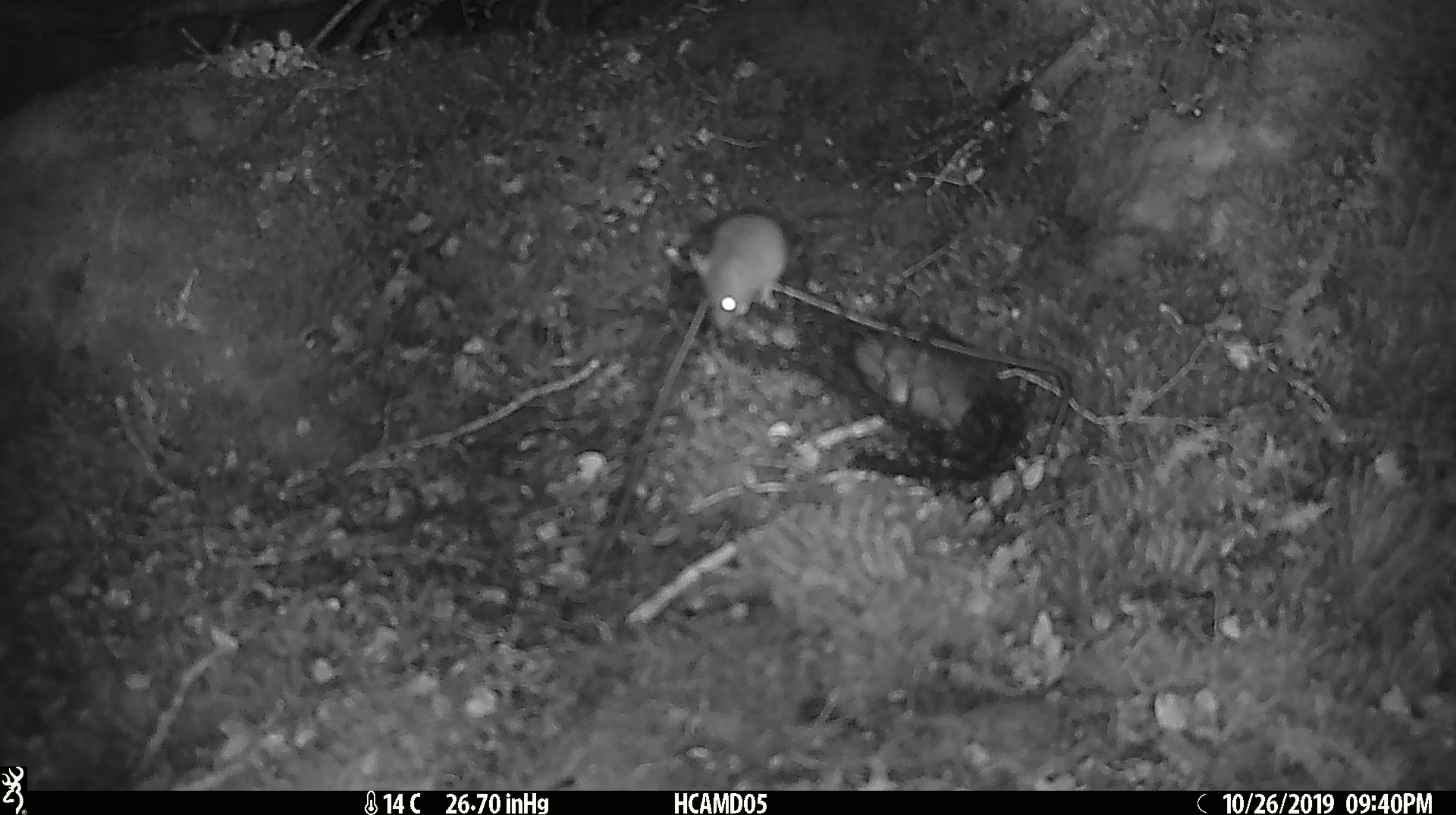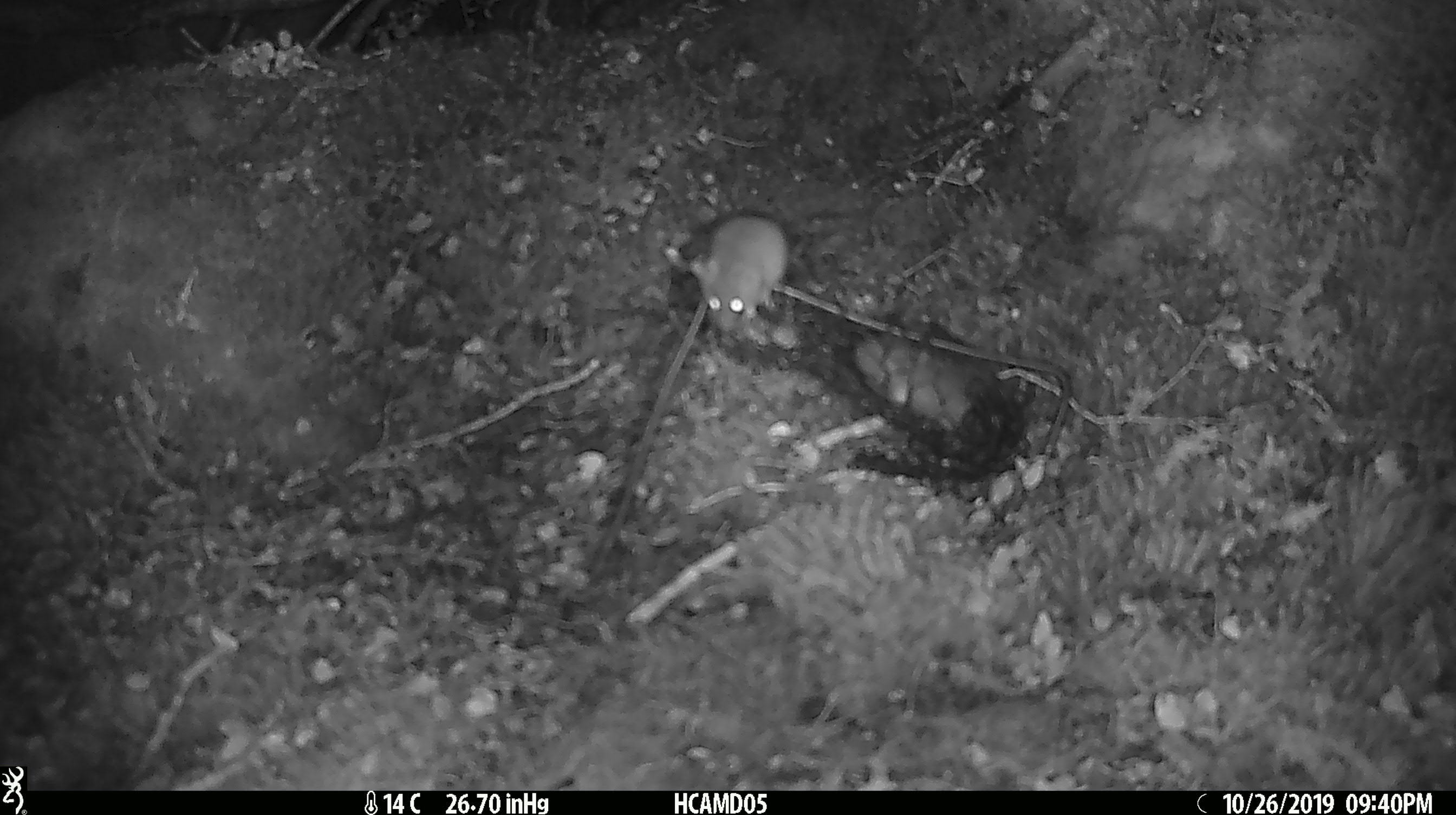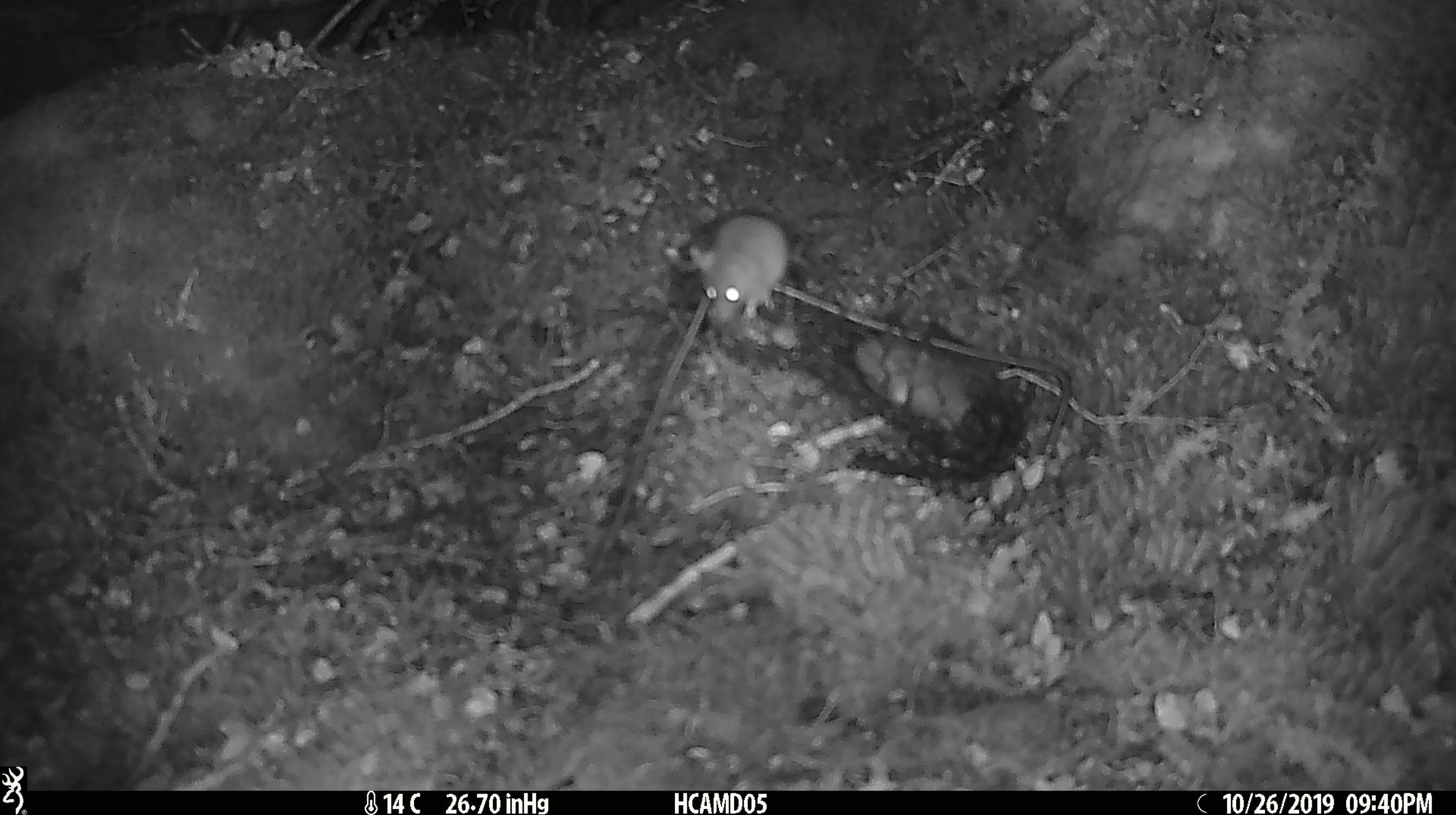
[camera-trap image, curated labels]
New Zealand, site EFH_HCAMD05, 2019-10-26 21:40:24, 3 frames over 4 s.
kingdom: Animalia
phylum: Chordata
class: Mammalia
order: Rodentia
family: Muridae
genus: Mus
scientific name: Mus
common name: mouse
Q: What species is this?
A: Mouse (Mus).